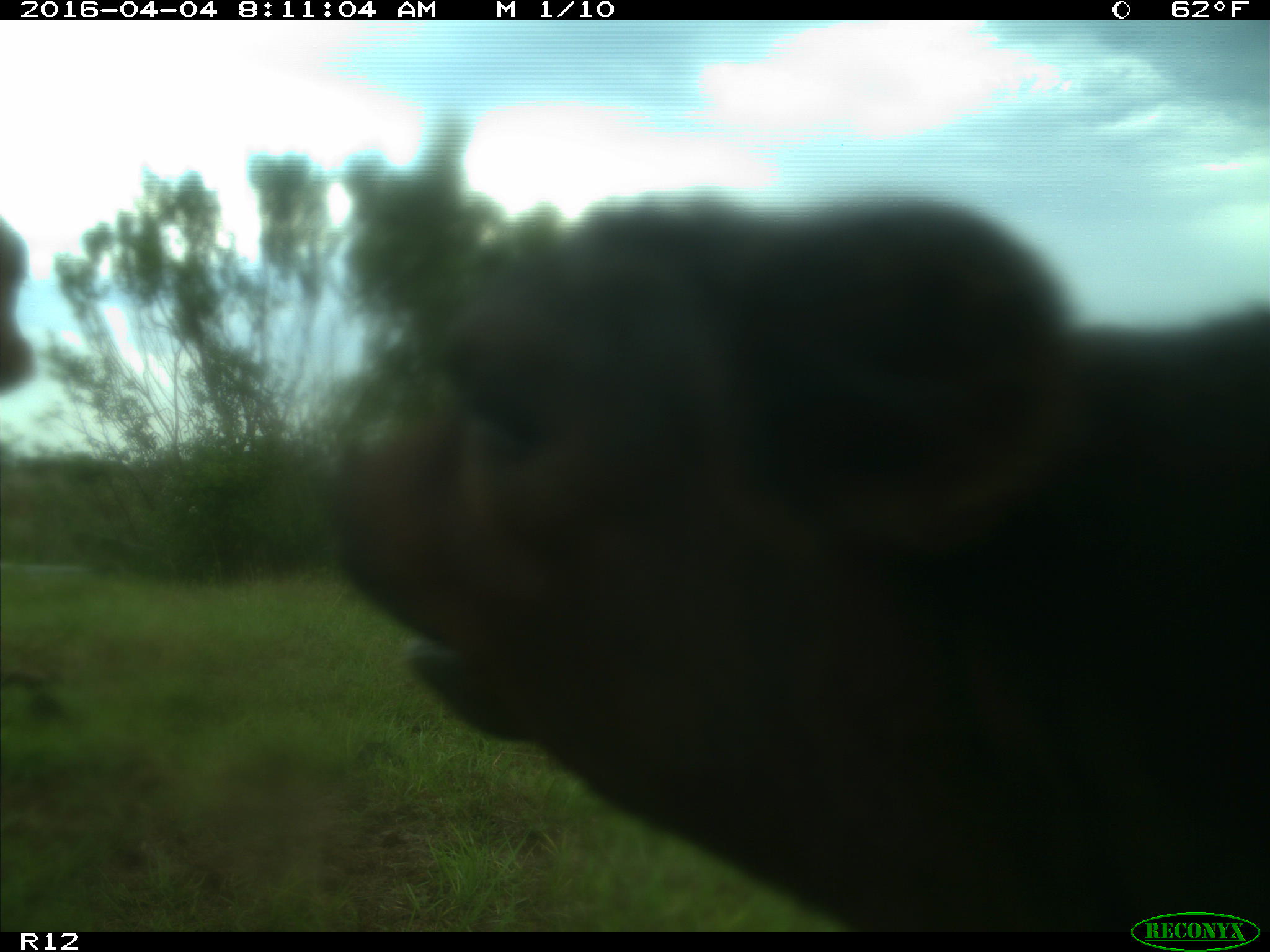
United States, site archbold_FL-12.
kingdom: Animalia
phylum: Chordata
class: Mammalia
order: Artiodactyla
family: Bovidae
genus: Bos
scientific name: Bos taurus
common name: domestic cow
Bos taurus (domestic cow).